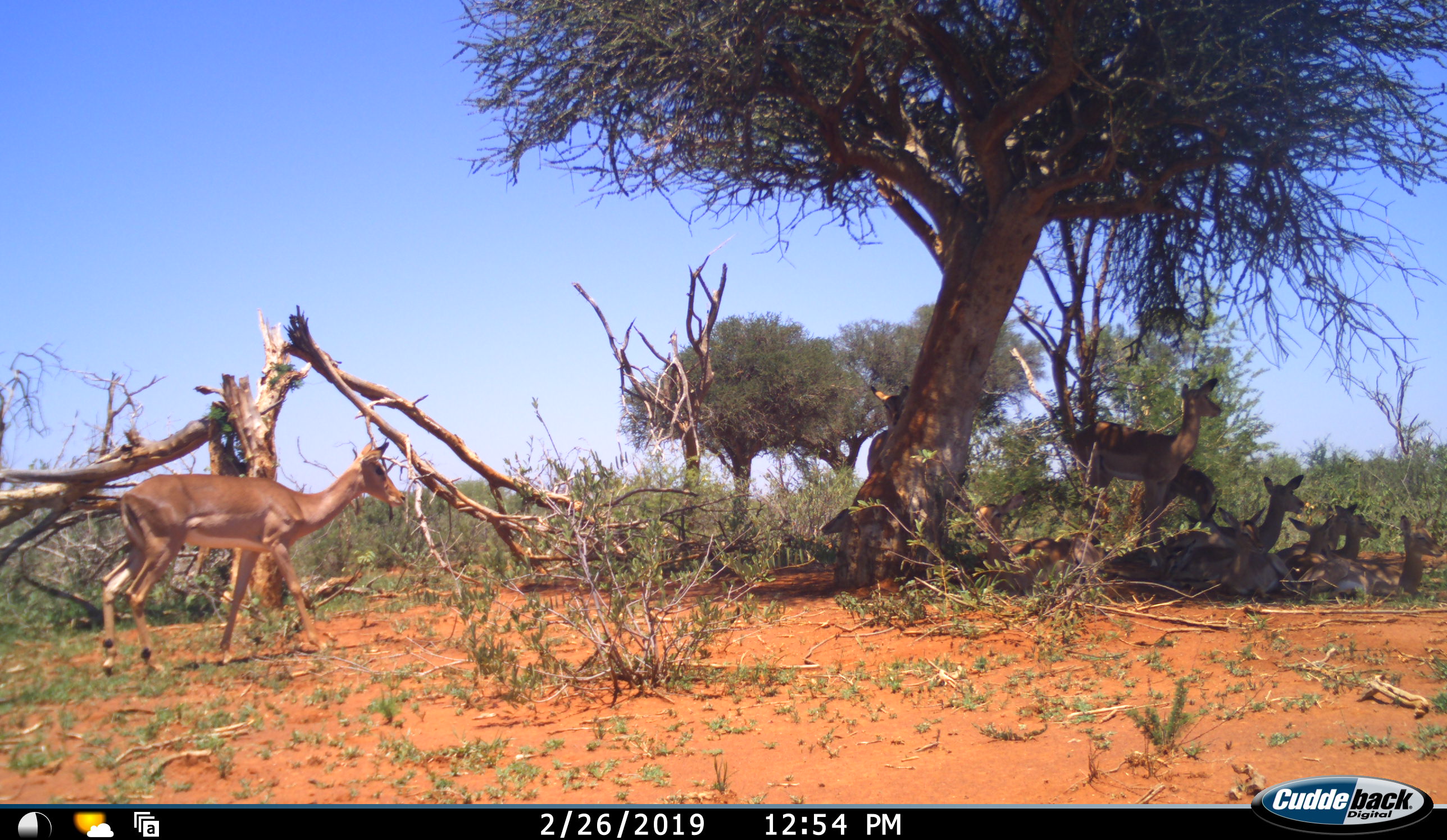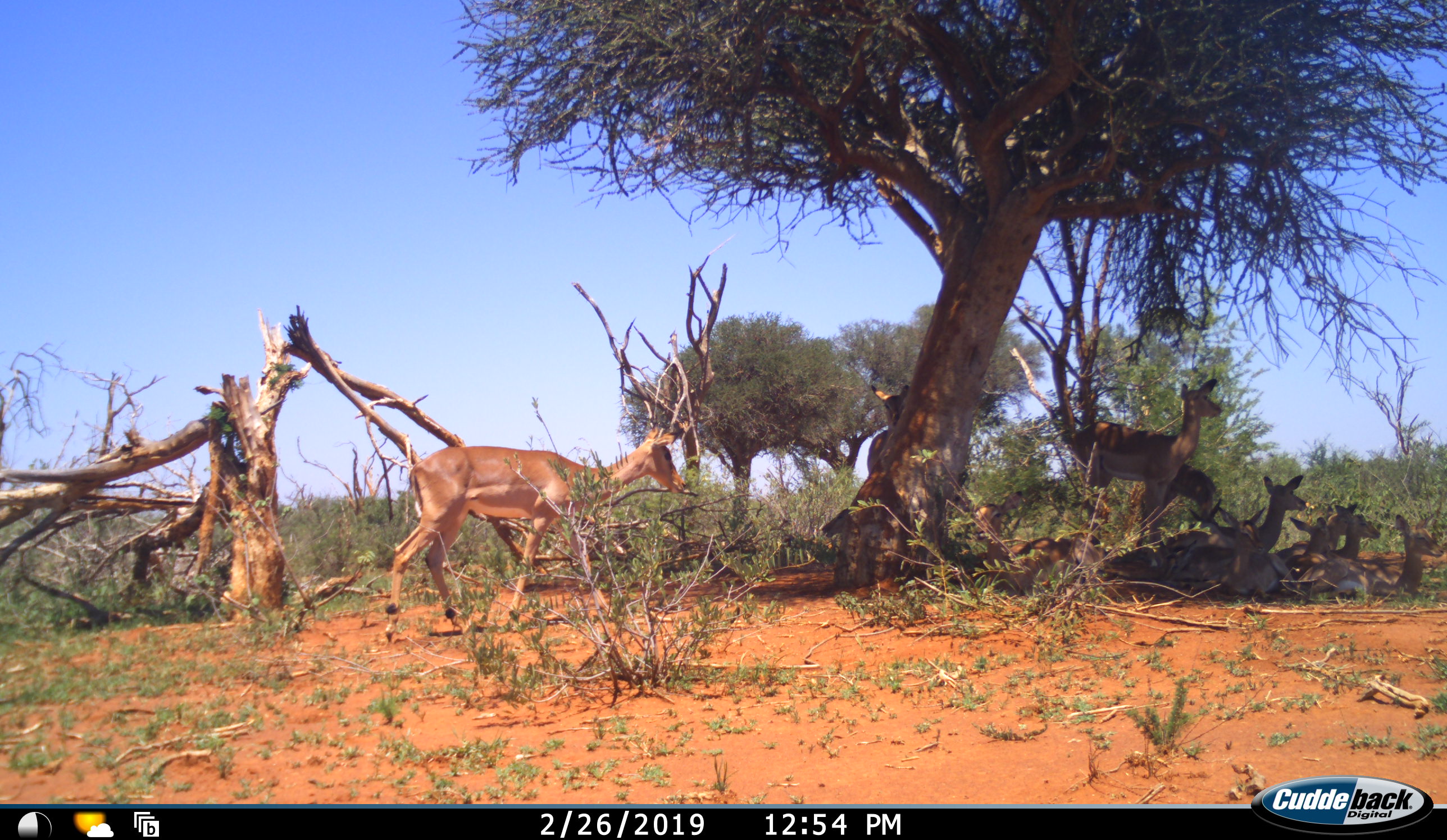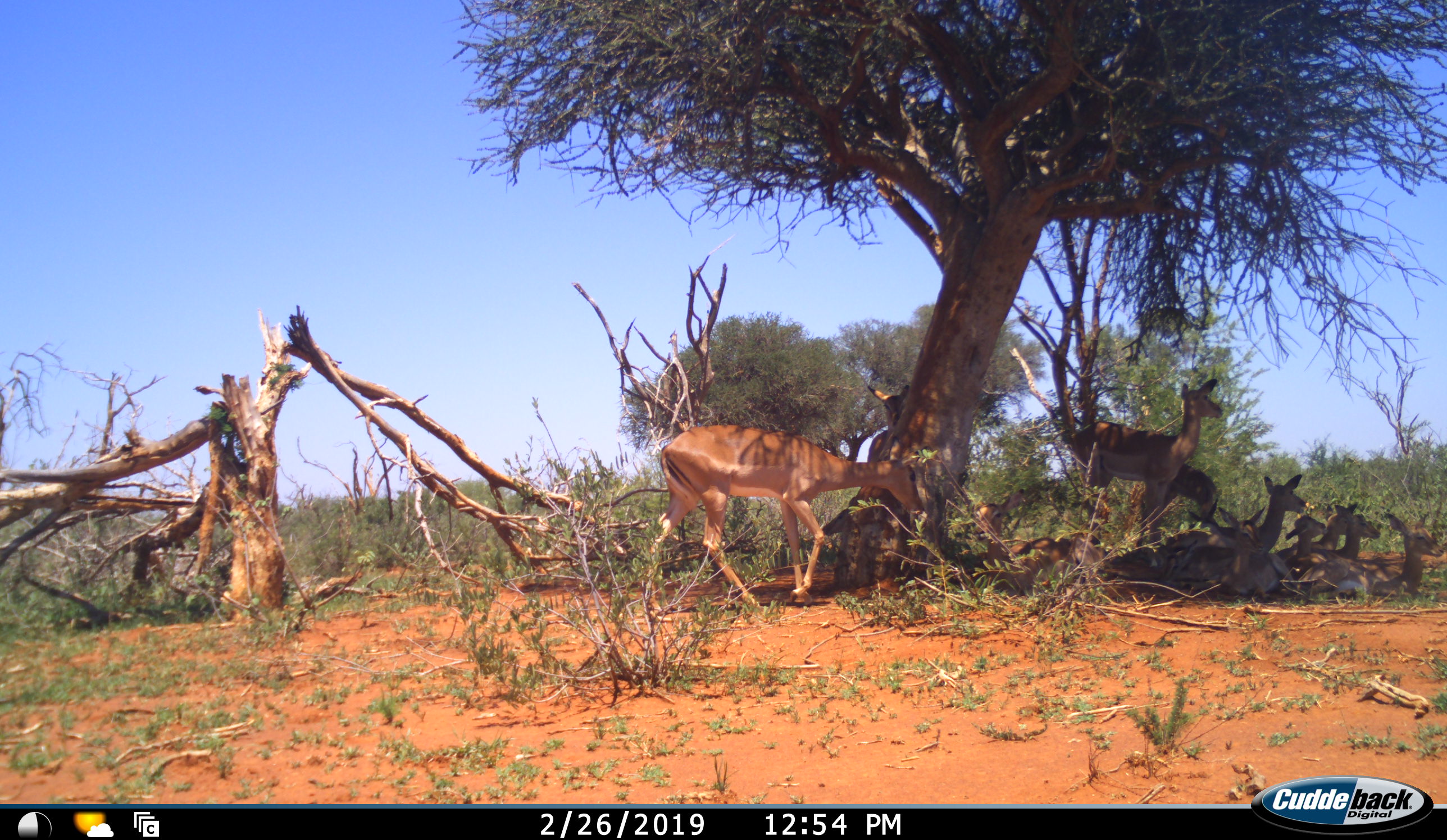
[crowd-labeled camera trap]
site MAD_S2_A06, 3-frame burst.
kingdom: Animalia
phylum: Chordata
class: Mammalia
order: Artiodactyla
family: Bovidae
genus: Aepyceros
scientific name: Aepyceros melampus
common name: impala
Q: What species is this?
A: Impala (Aepyceros melampus).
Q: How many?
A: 11-50.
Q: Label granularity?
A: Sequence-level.